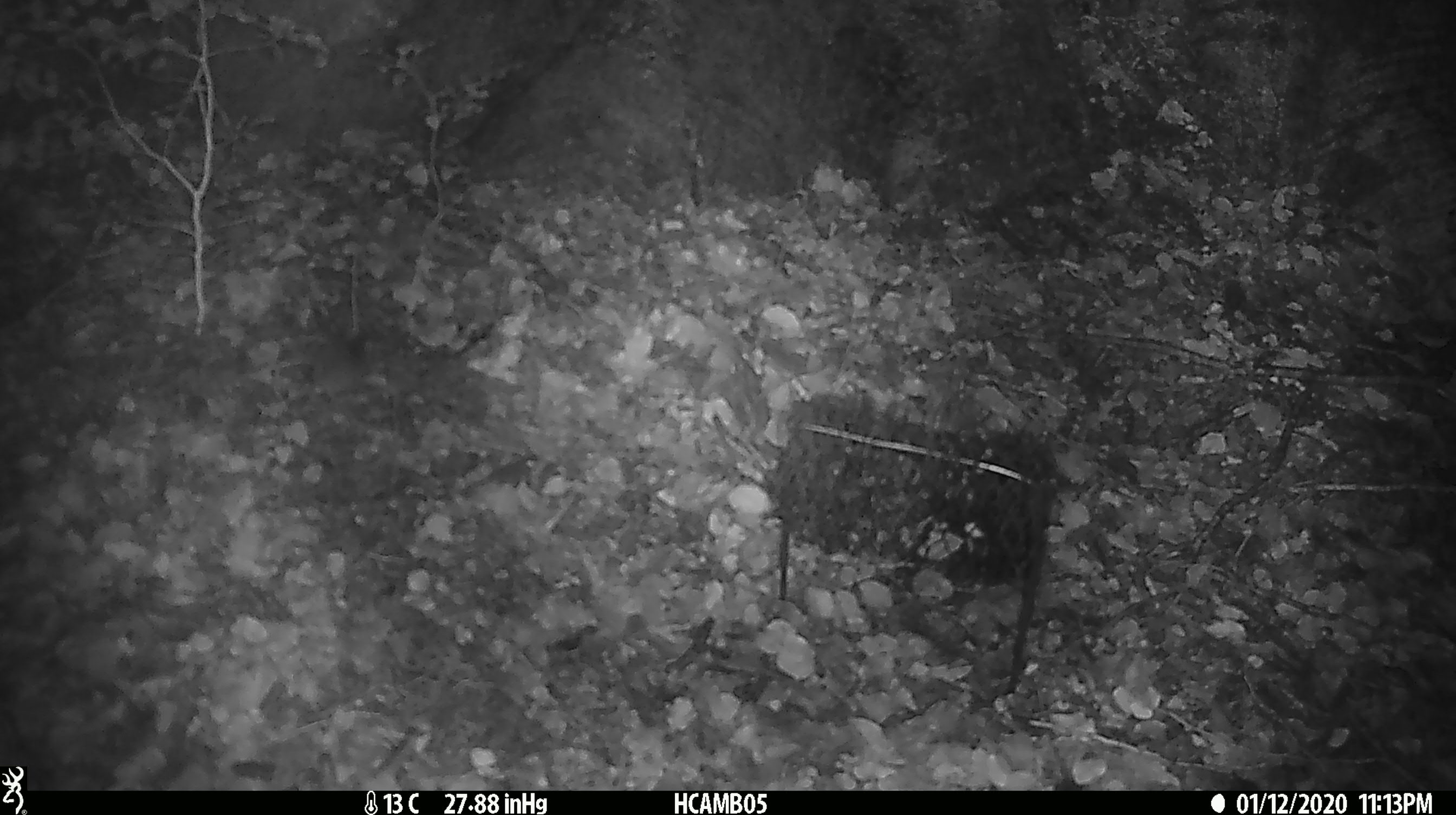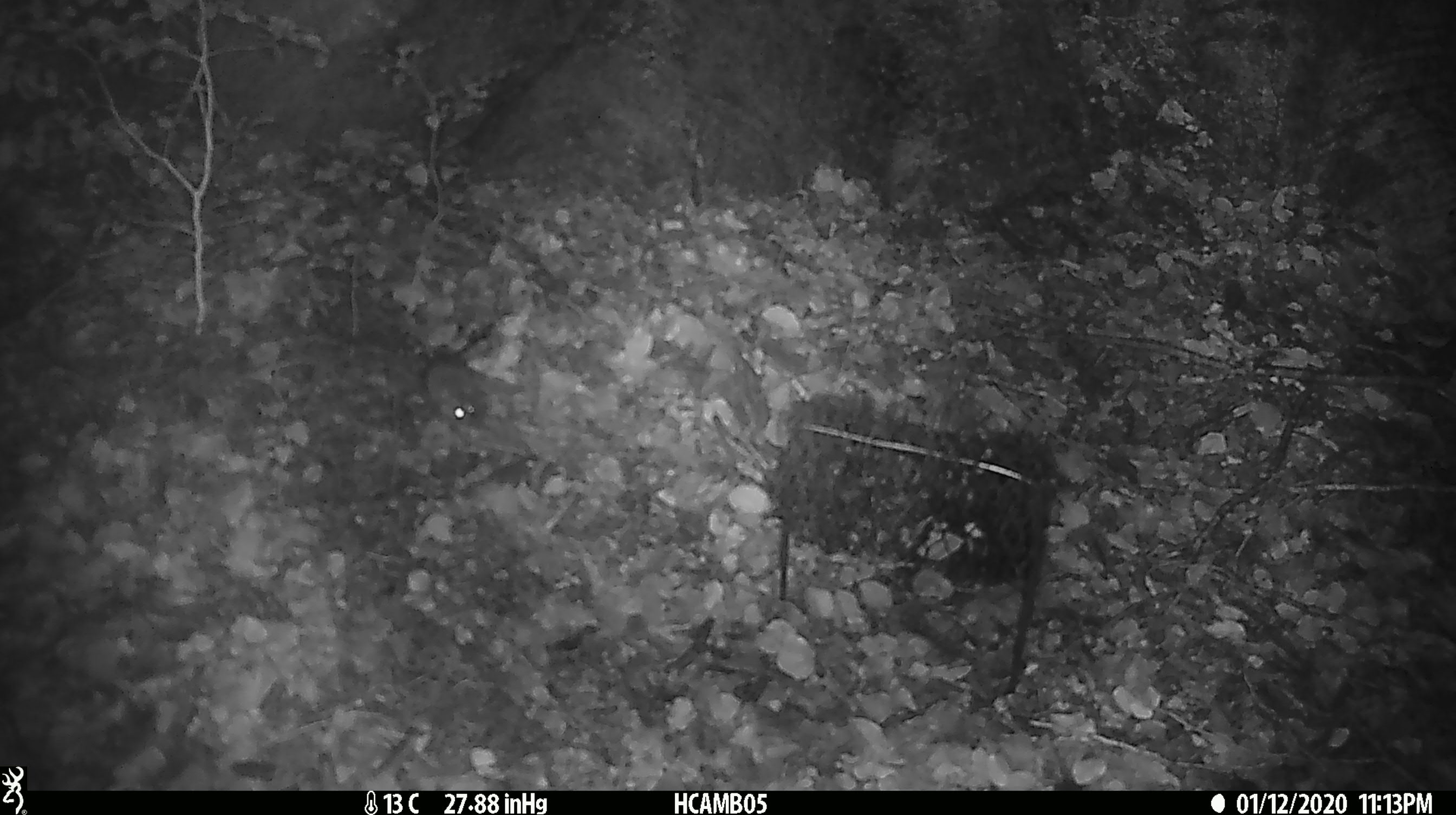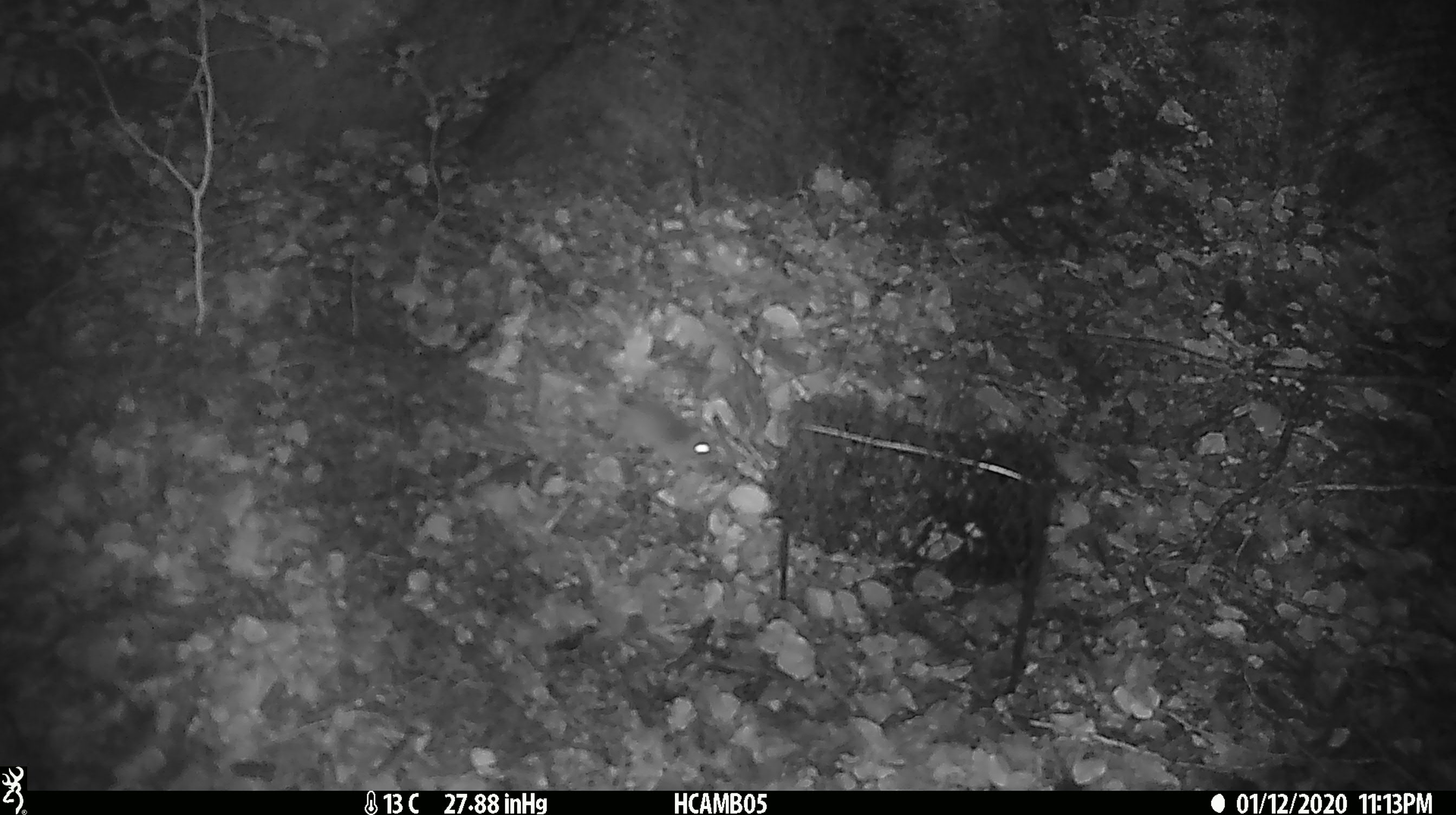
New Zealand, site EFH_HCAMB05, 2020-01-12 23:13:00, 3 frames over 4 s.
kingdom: Animalia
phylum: Chordata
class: Mammalia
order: Rodentia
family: Muridae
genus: Mus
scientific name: Mus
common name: mouse